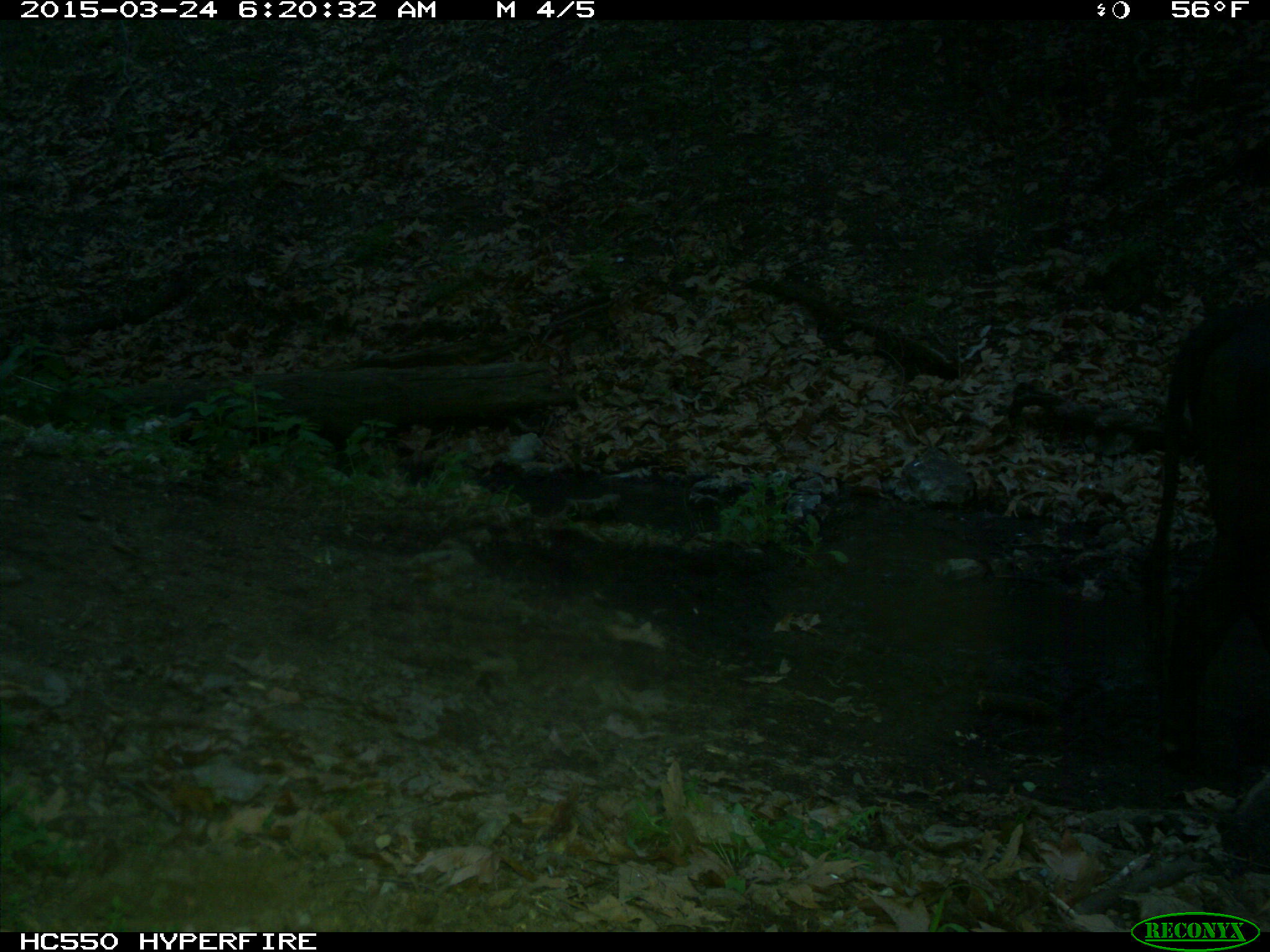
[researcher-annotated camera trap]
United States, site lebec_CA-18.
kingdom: Animalia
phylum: Chordata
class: Mammalia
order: Artiodactyla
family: Bovidae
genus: Bos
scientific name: Bos taurus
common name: domestic cow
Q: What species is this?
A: Bos taurus (domestic cow).